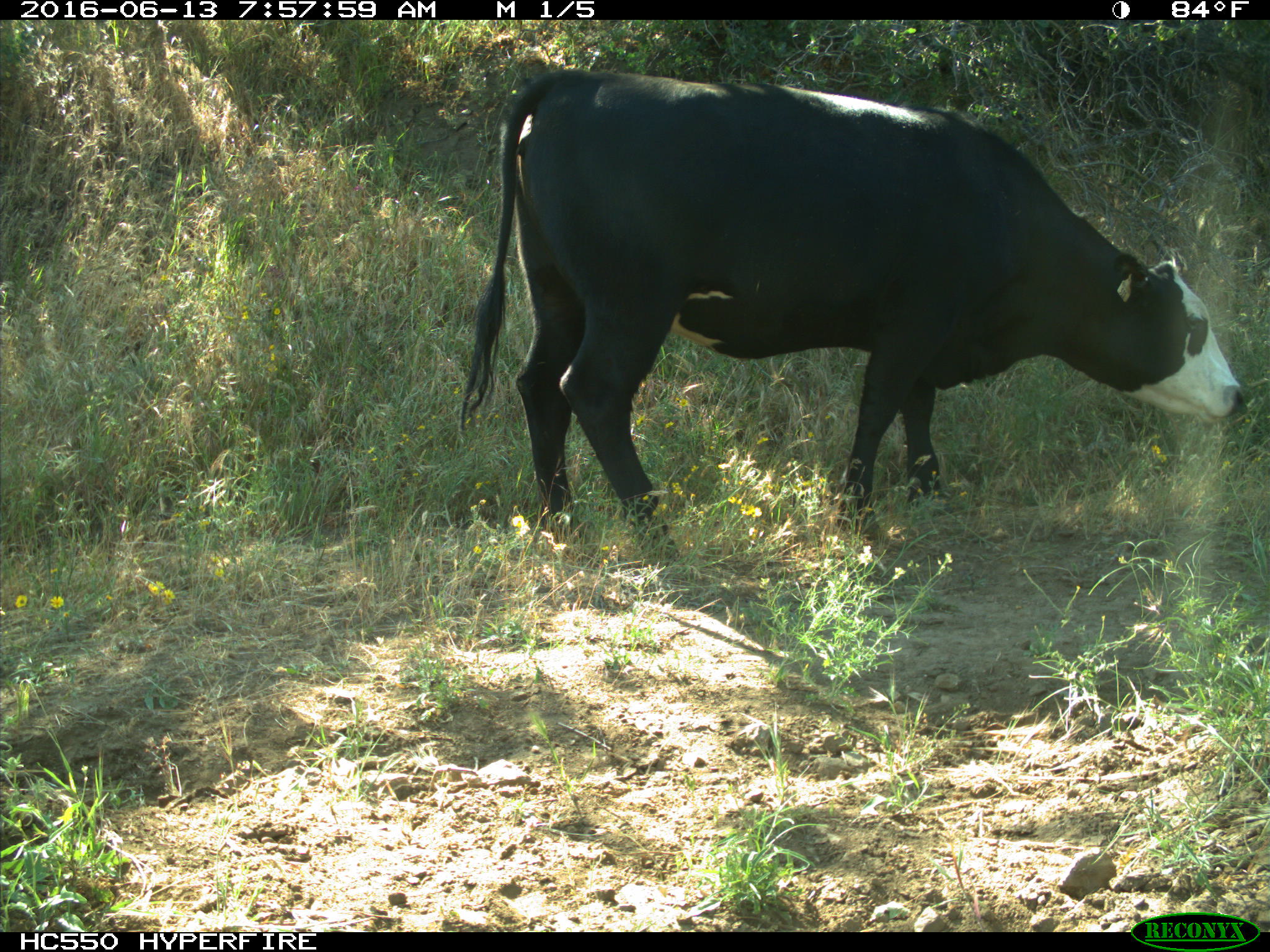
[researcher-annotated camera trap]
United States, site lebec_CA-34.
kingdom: Animalia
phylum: Chordata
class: Mammalia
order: Artiodactyla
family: Bovidae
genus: Bos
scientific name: Bos taurus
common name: domestic cow